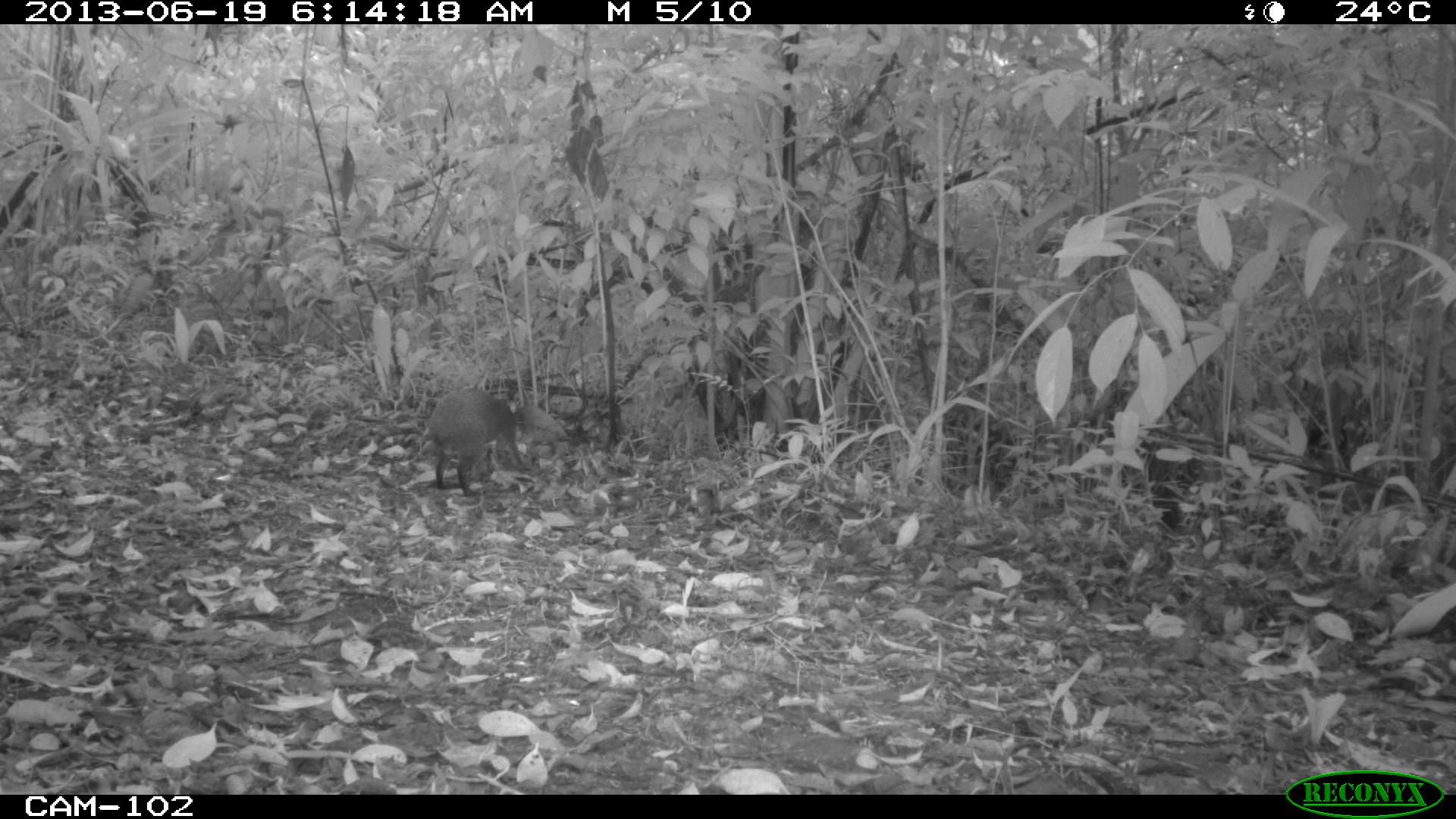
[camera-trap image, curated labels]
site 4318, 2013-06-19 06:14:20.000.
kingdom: Animalia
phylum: Chordata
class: Mammalia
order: Rodentia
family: Dasyproctidae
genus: Dasyprocta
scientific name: Dasyprocta punctata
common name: central american agouti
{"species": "Dasyprocta punctata (central american agouti)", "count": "1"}